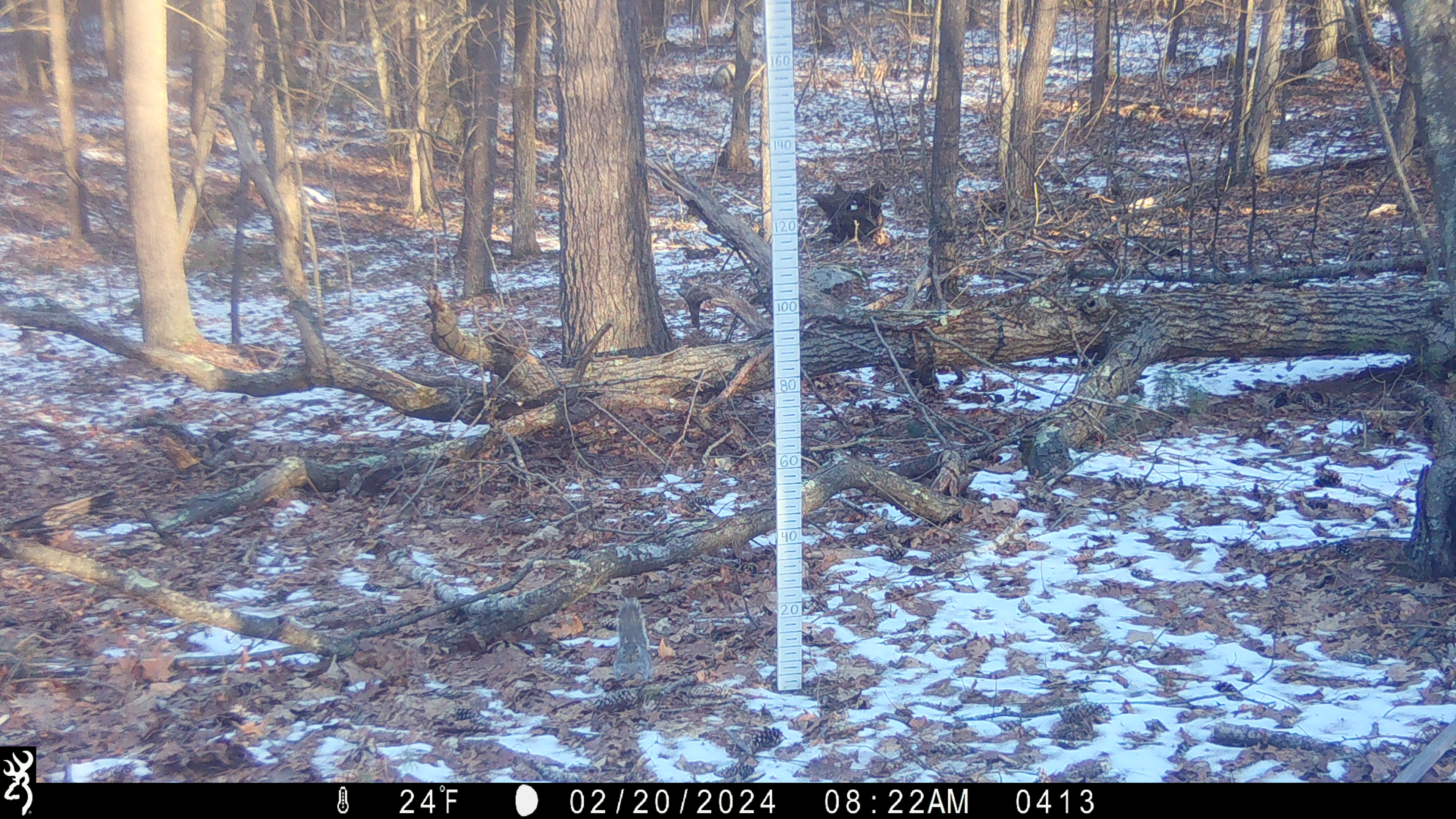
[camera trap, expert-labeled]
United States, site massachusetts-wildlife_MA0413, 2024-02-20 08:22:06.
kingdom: Animalia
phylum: Chordata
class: Mammalia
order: Rodentia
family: Sciuridae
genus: Sciurus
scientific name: Sciurus carolinensis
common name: gray squirrel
Gray squirrel (Sciurus carolinensis).